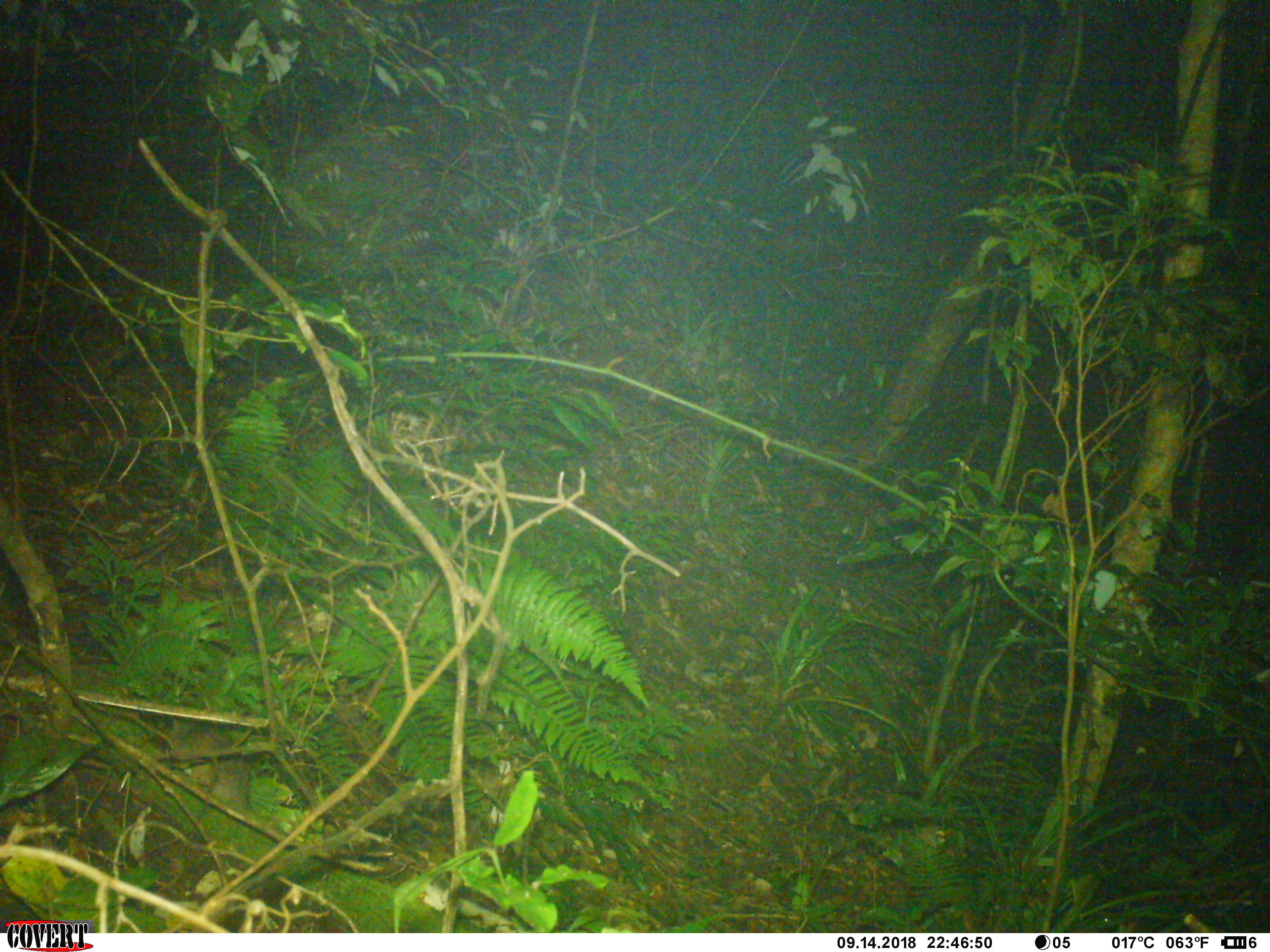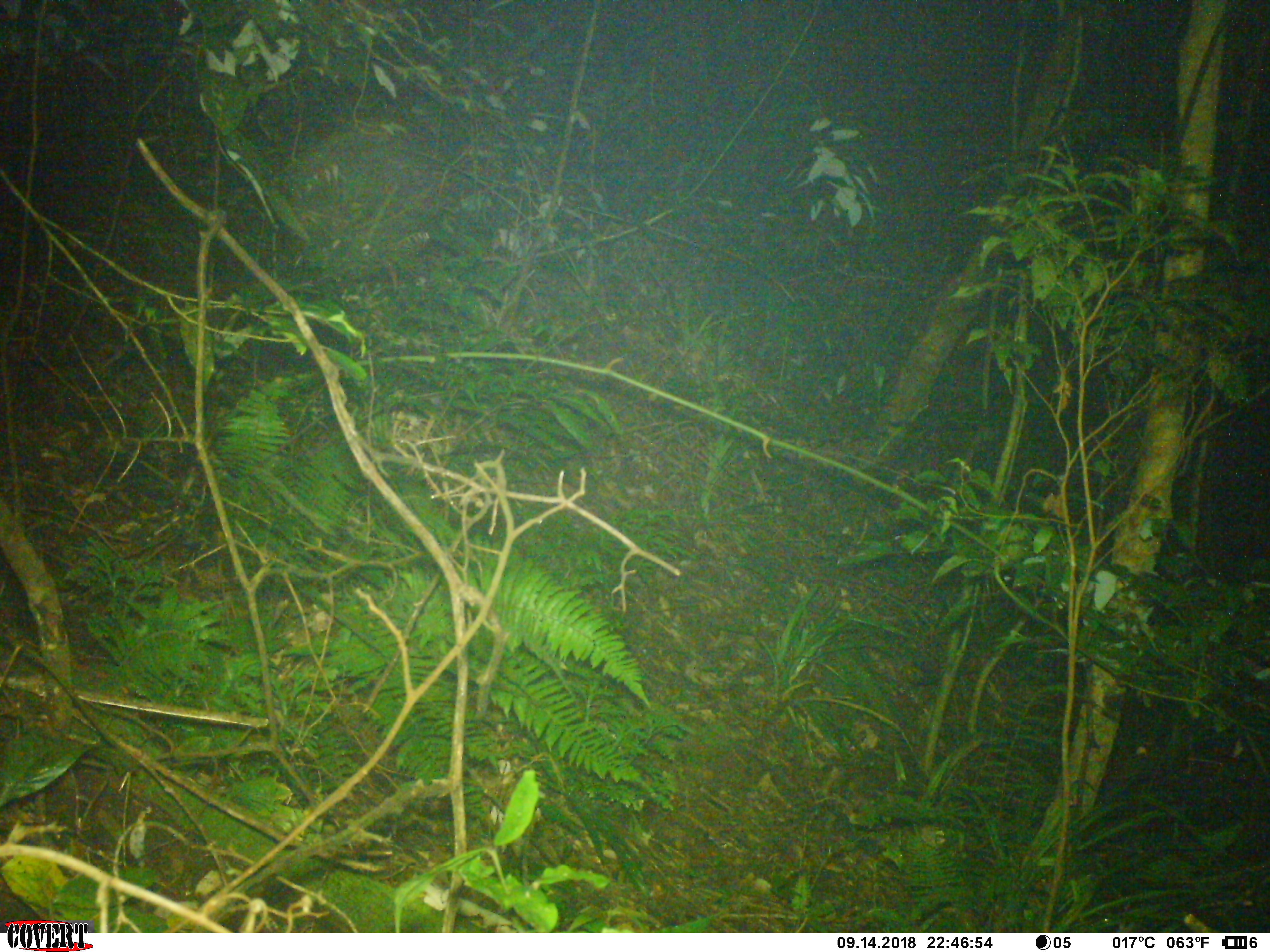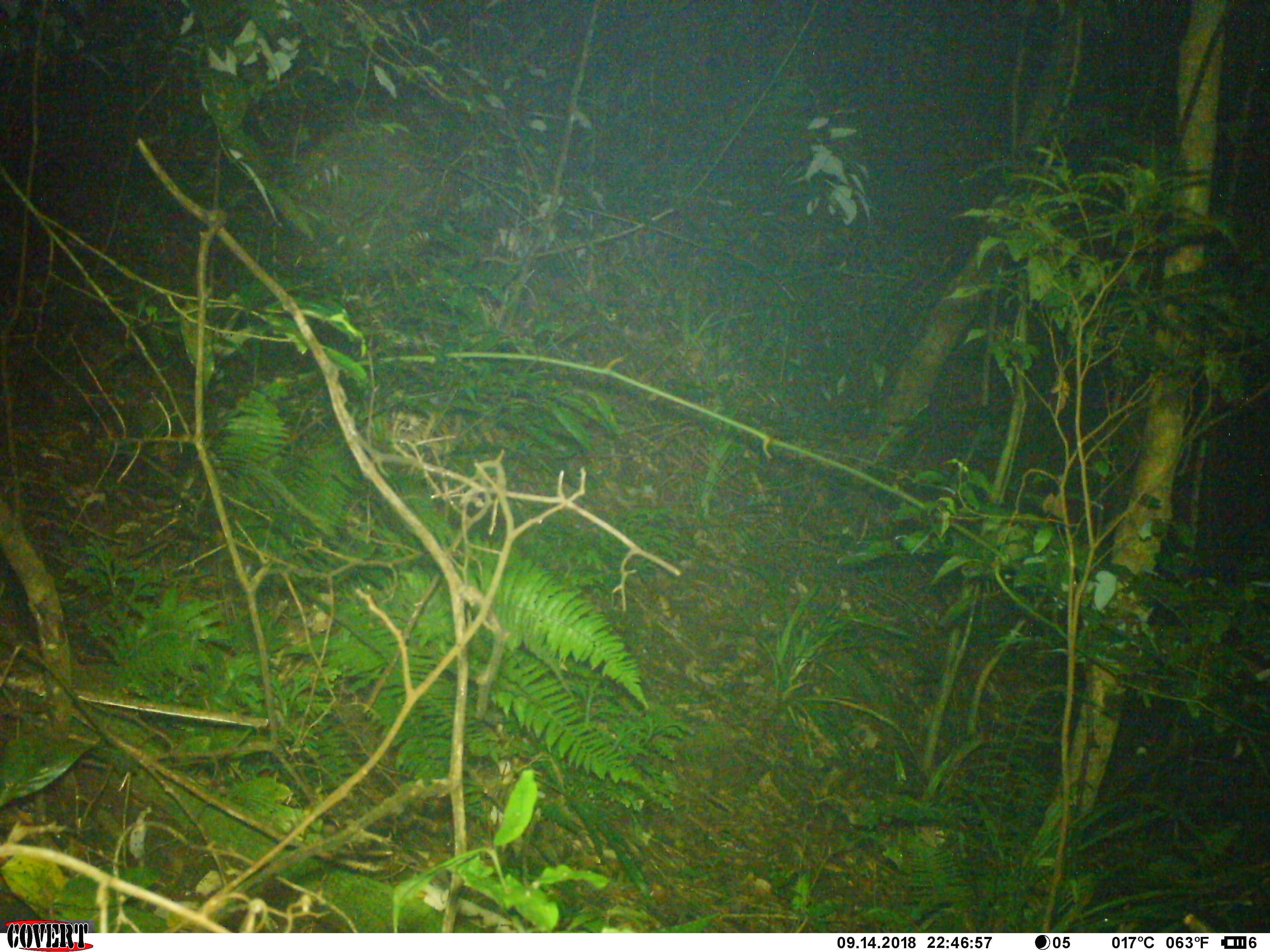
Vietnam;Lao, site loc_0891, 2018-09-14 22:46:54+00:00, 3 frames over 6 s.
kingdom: Animalia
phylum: Chordata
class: Mammalia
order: Rodentia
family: Muridae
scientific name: Muridae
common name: old-world mice and rats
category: unidentified murid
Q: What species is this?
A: Unidentified murid (old-world mice and rats) (Muridae).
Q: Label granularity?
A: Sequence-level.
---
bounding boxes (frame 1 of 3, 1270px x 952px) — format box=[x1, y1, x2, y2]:
unidentified murid: box=[163, 718, 255, 817]